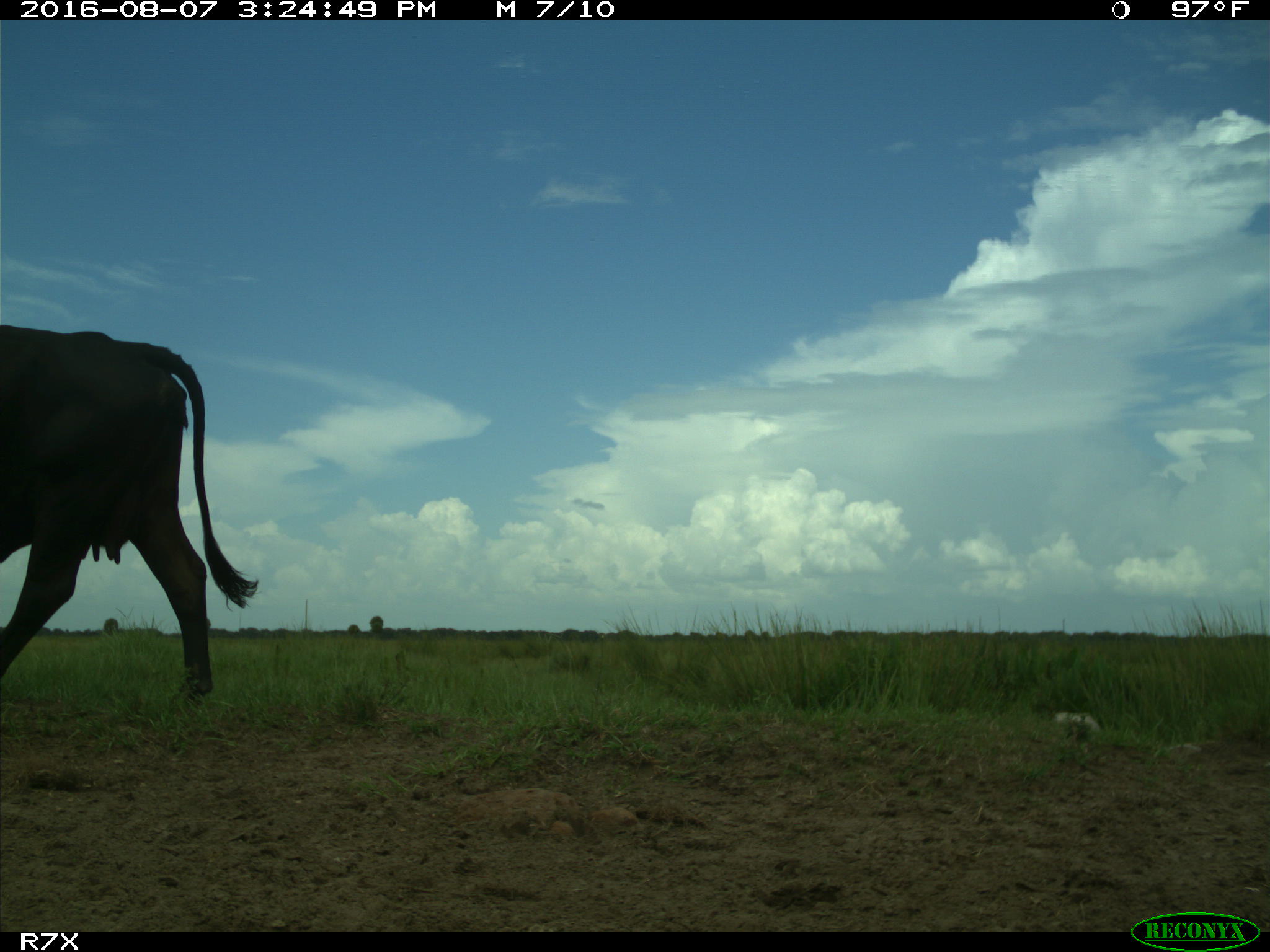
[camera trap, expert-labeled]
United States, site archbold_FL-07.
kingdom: Animalia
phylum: Chordata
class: Mammalia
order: Artiodactyla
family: Bovidae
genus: Bos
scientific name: Bos taurus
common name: domestic cow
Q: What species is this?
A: Bos taurus (domestic cow).